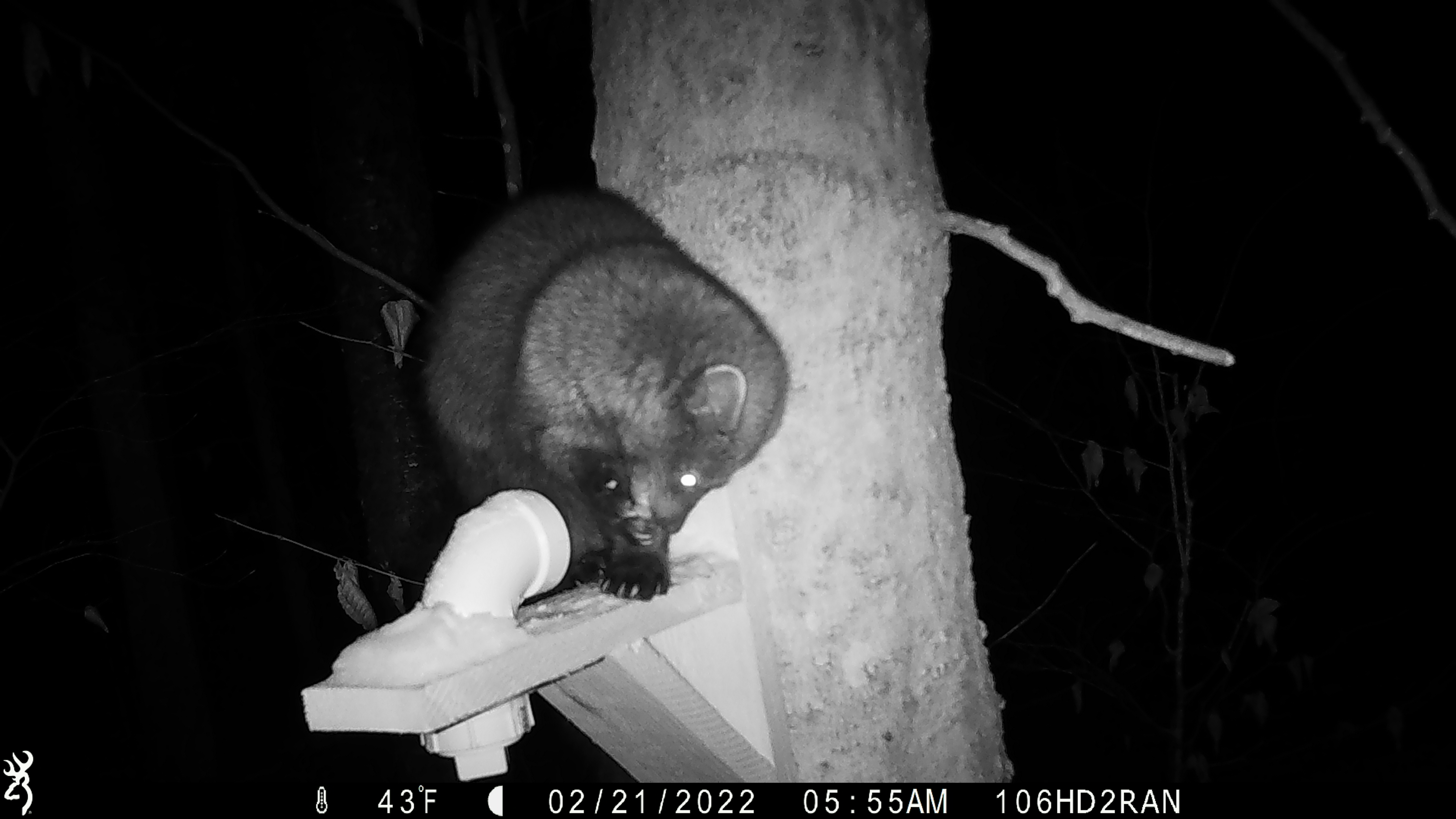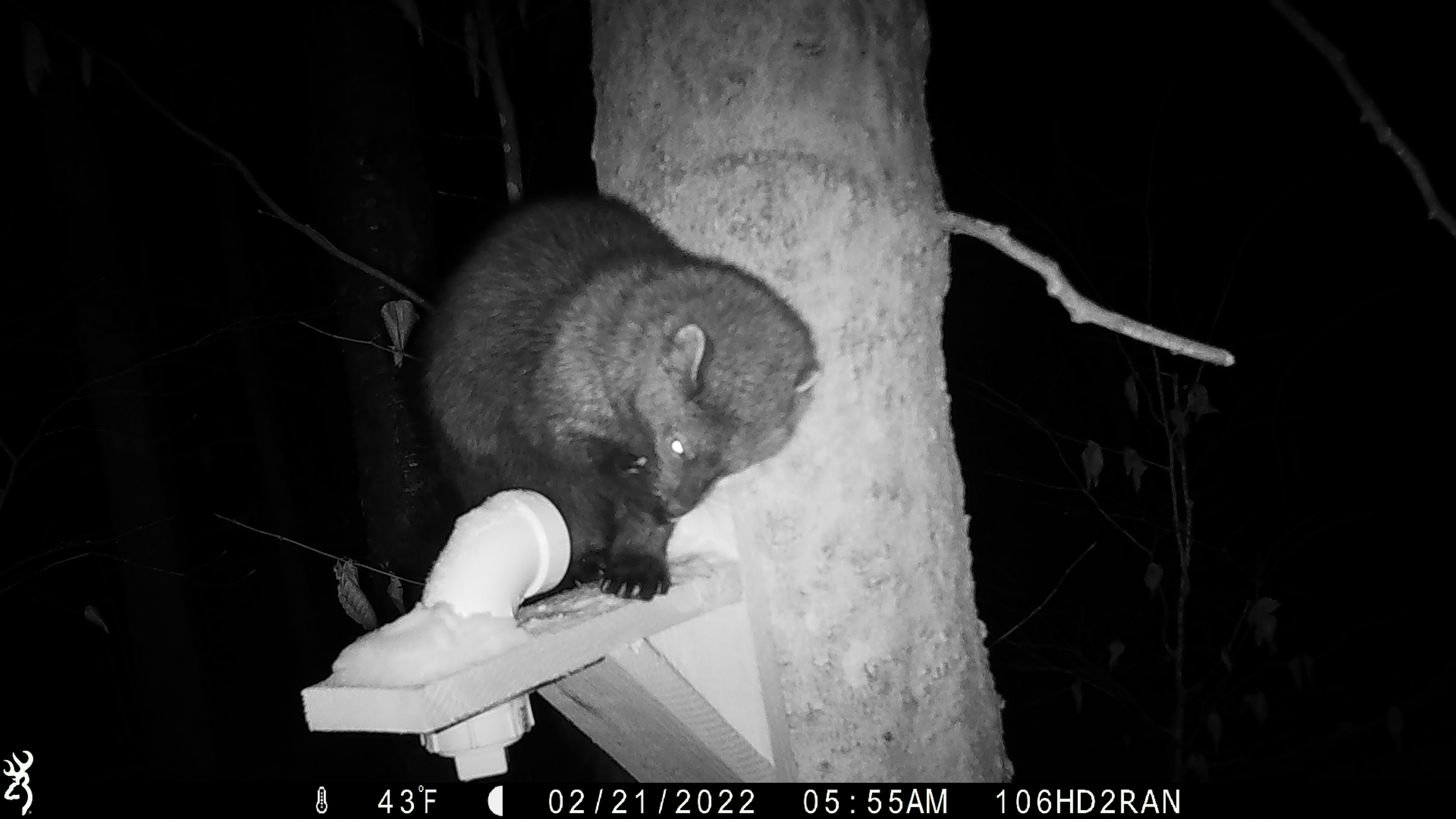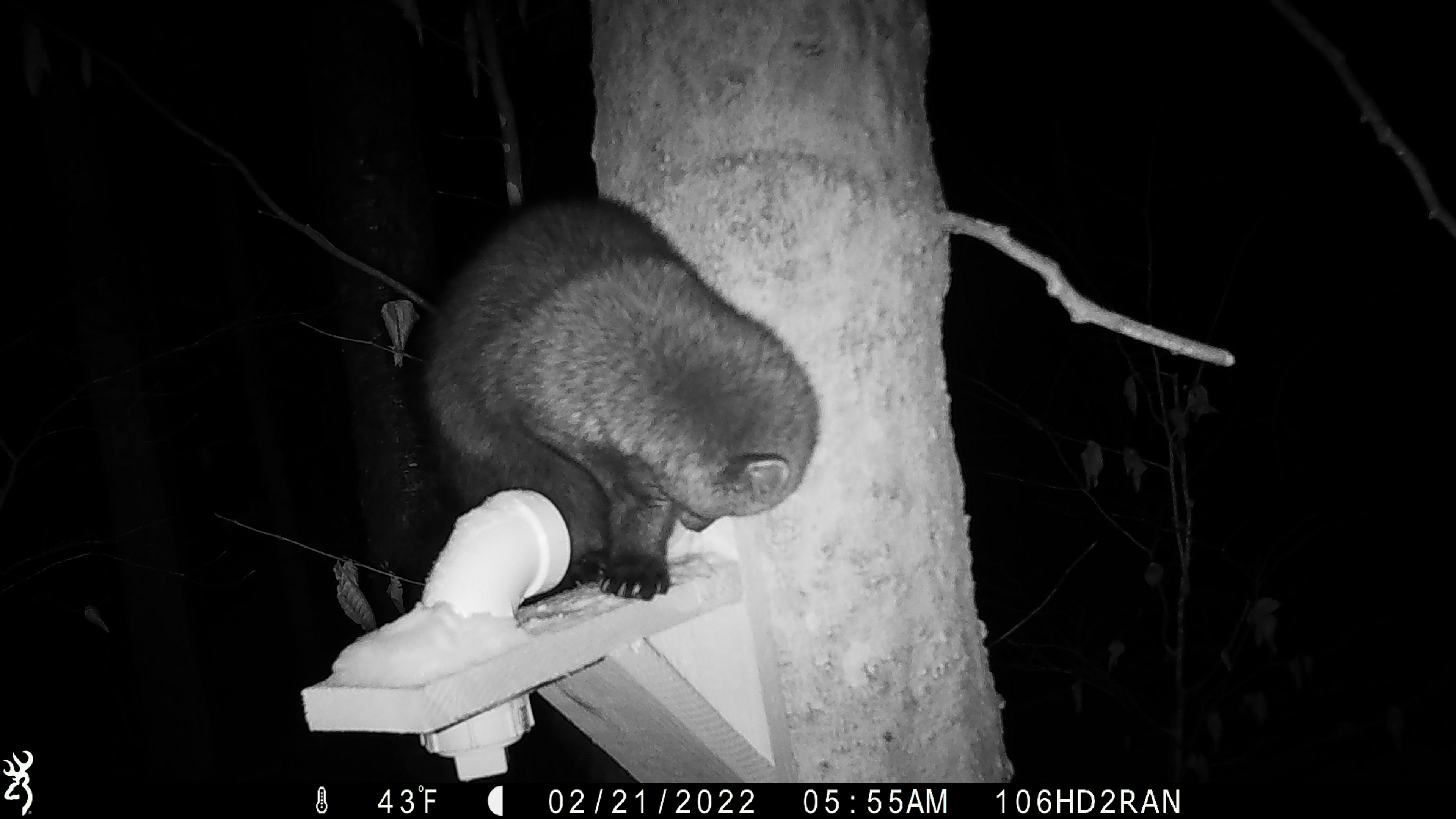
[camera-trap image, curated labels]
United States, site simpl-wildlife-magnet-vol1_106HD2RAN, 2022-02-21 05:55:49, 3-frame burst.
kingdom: Animalia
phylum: Chordata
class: Mammalia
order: Carnivora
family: Mustelidae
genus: Pekania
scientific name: Pekania pennanti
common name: fisher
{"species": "fisher (Pekania pennanti)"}